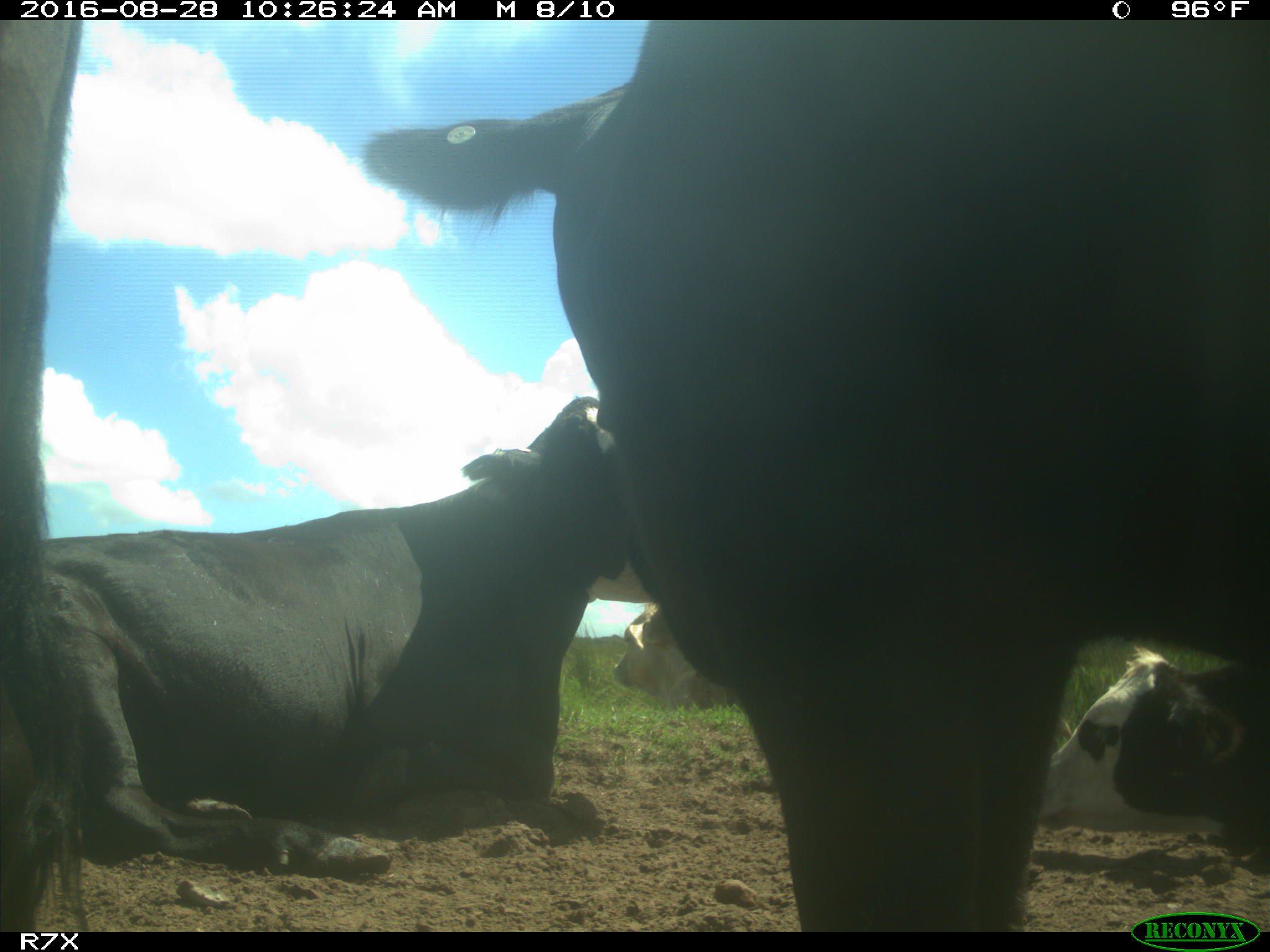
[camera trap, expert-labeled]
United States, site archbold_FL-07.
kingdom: Animalia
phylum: Chordata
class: Mammalia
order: Artiodactyla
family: Bovidae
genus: Bos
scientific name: Bos taurus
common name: domestic cow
Bos taurus (domestic cow).